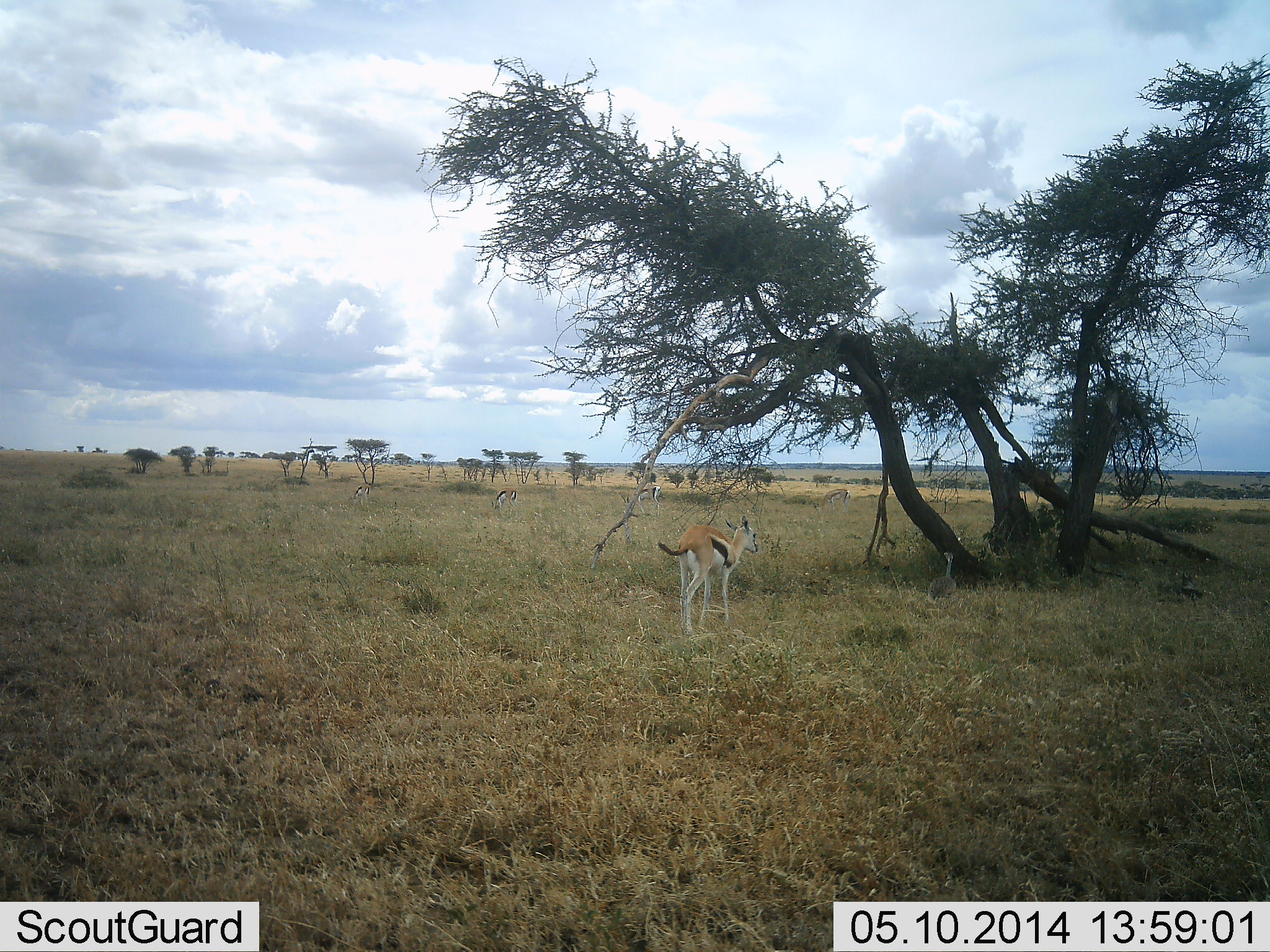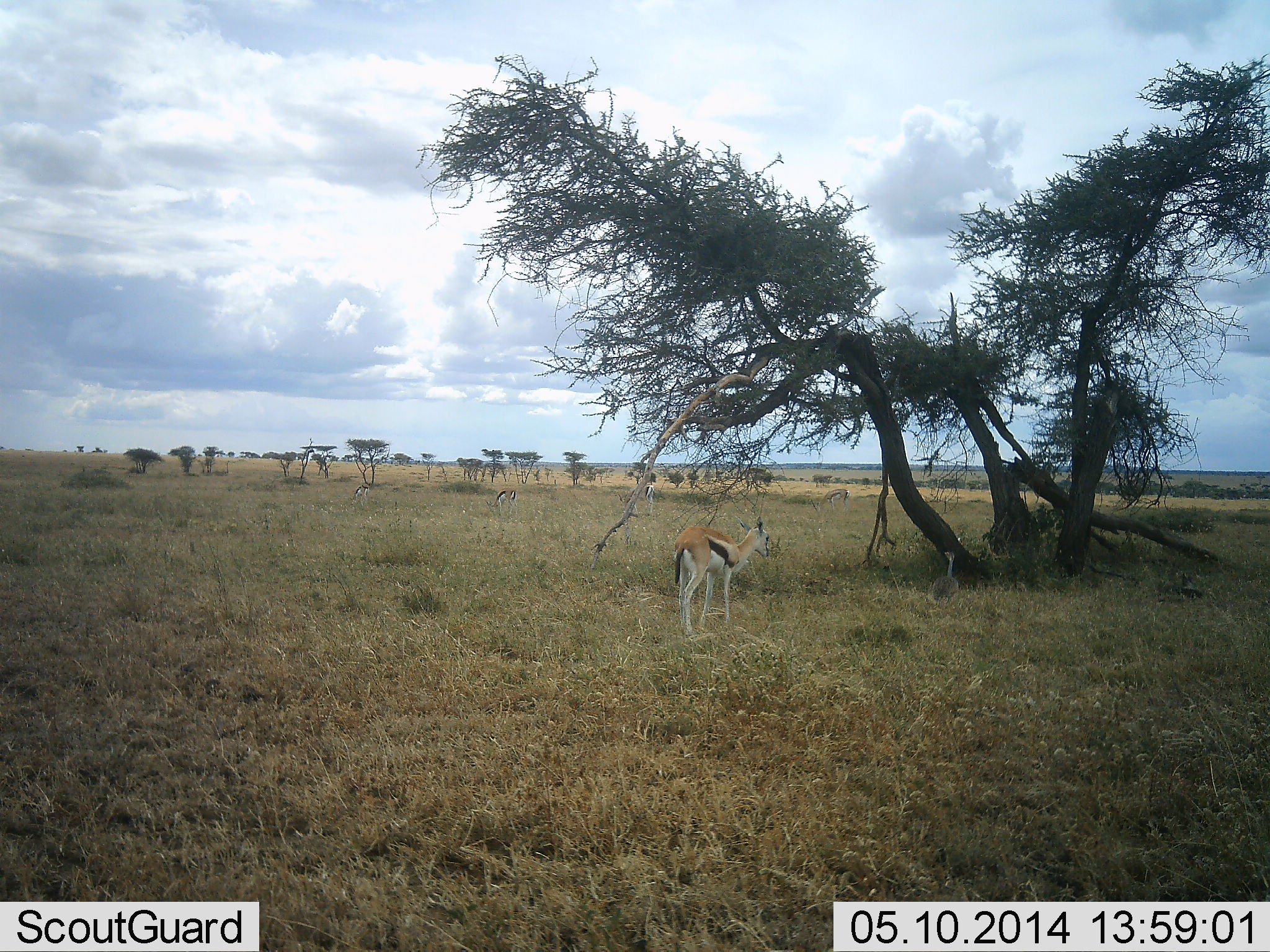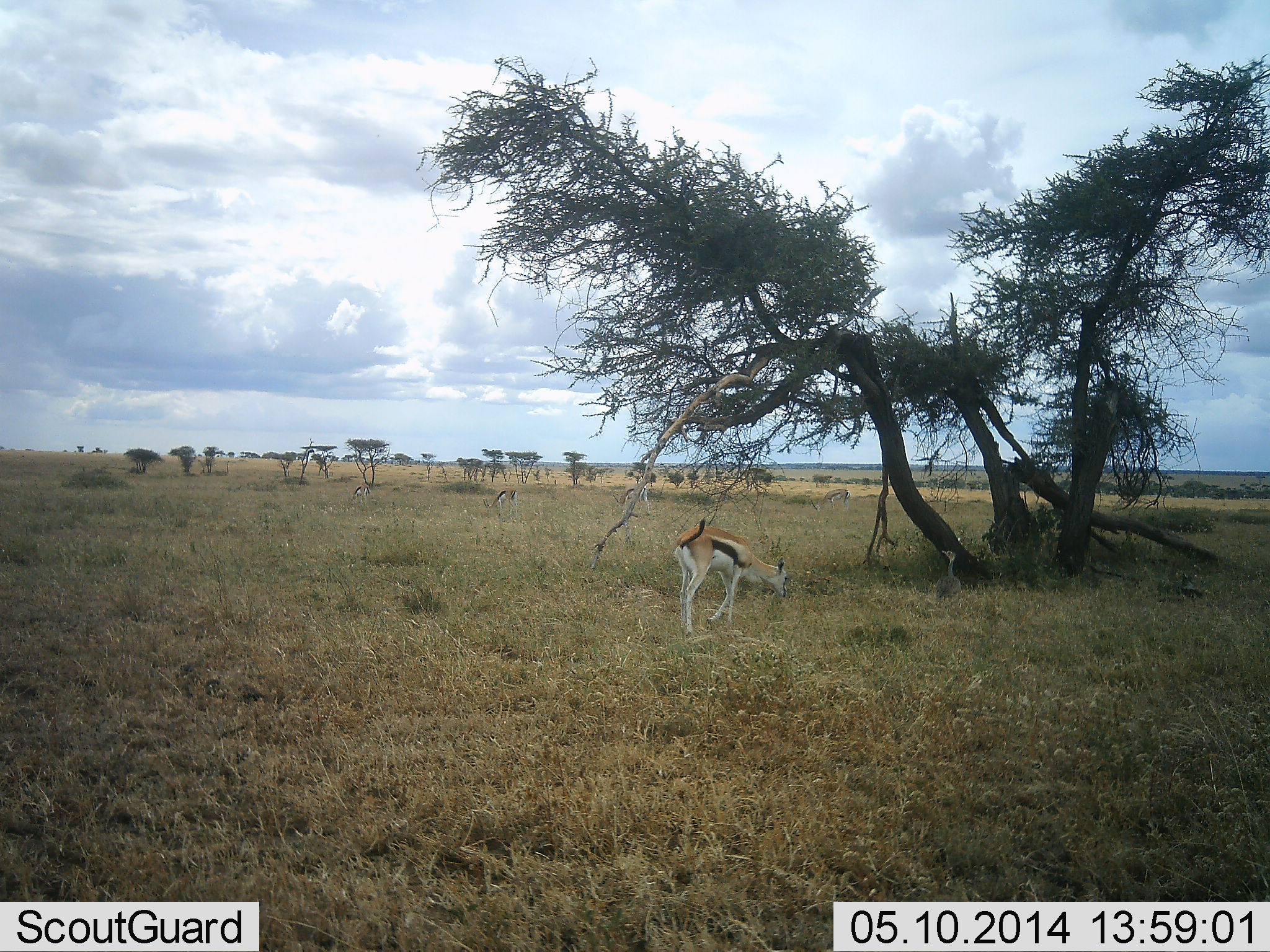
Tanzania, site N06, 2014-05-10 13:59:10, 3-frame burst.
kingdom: Animalia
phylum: Chordata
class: Mammalia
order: Artiodactyla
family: Bovidae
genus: Eudorcas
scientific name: Eudorcas thomsonii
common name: thomson's gazelle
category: gazellethomsons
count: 3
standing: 72%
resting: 4%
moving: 12%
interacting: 0%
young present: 0%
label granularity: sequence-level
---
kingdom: Animalia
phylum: Chordata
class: Aves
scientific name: Aves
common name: bird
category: otherbird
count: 1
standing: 100%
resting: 0%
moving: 0%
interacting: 0%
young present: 0%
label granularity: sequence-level